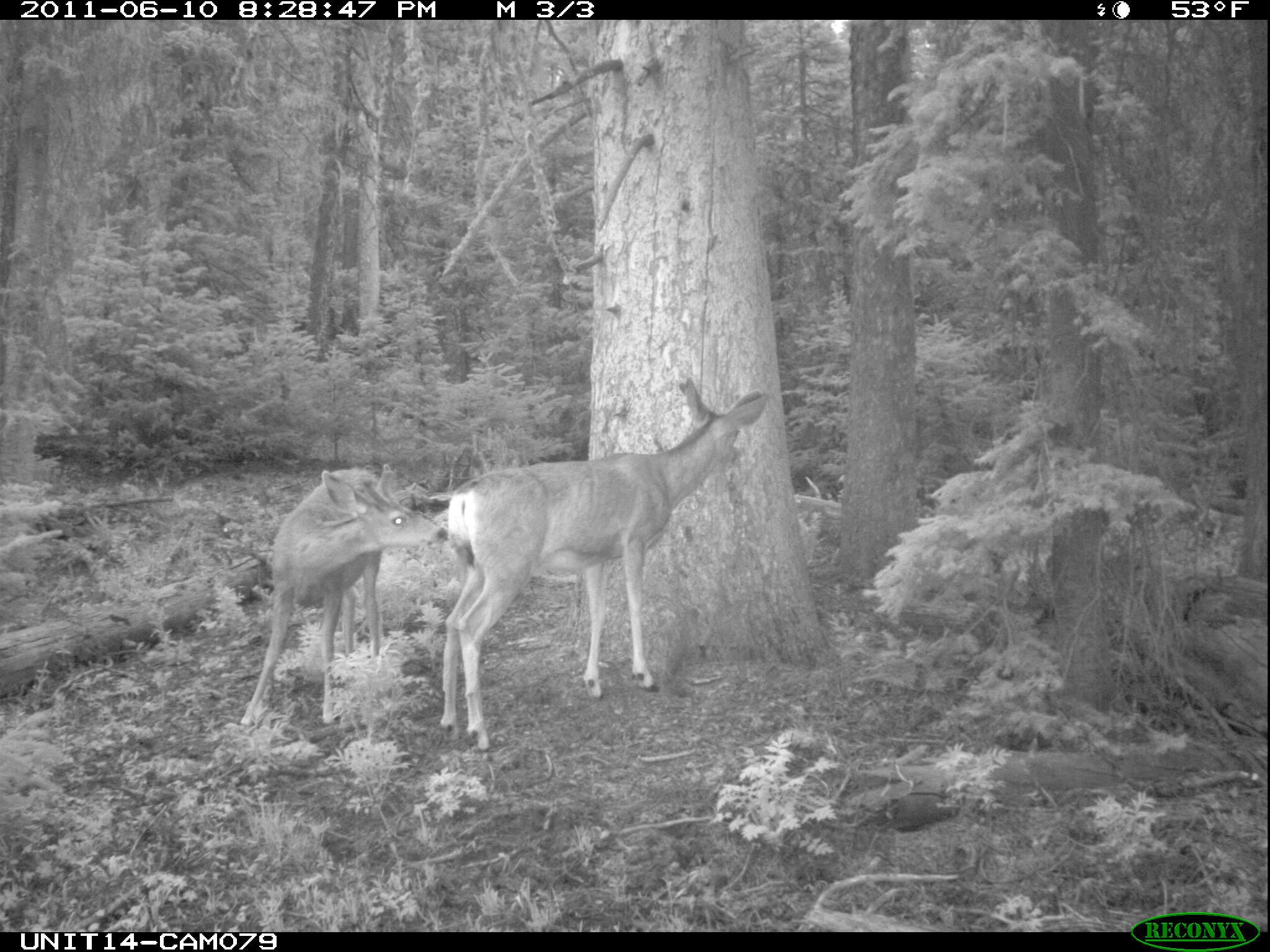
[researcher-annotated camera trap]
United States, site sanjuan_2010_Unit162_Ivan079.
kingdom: Animalia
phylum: Chordata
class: Mammalia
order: Artiodactyla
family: Cervidae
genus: Odocoileus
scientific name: Odocoileus hemionus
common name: mule deer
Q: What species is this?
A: Odocoileus hemionus (mule deer).